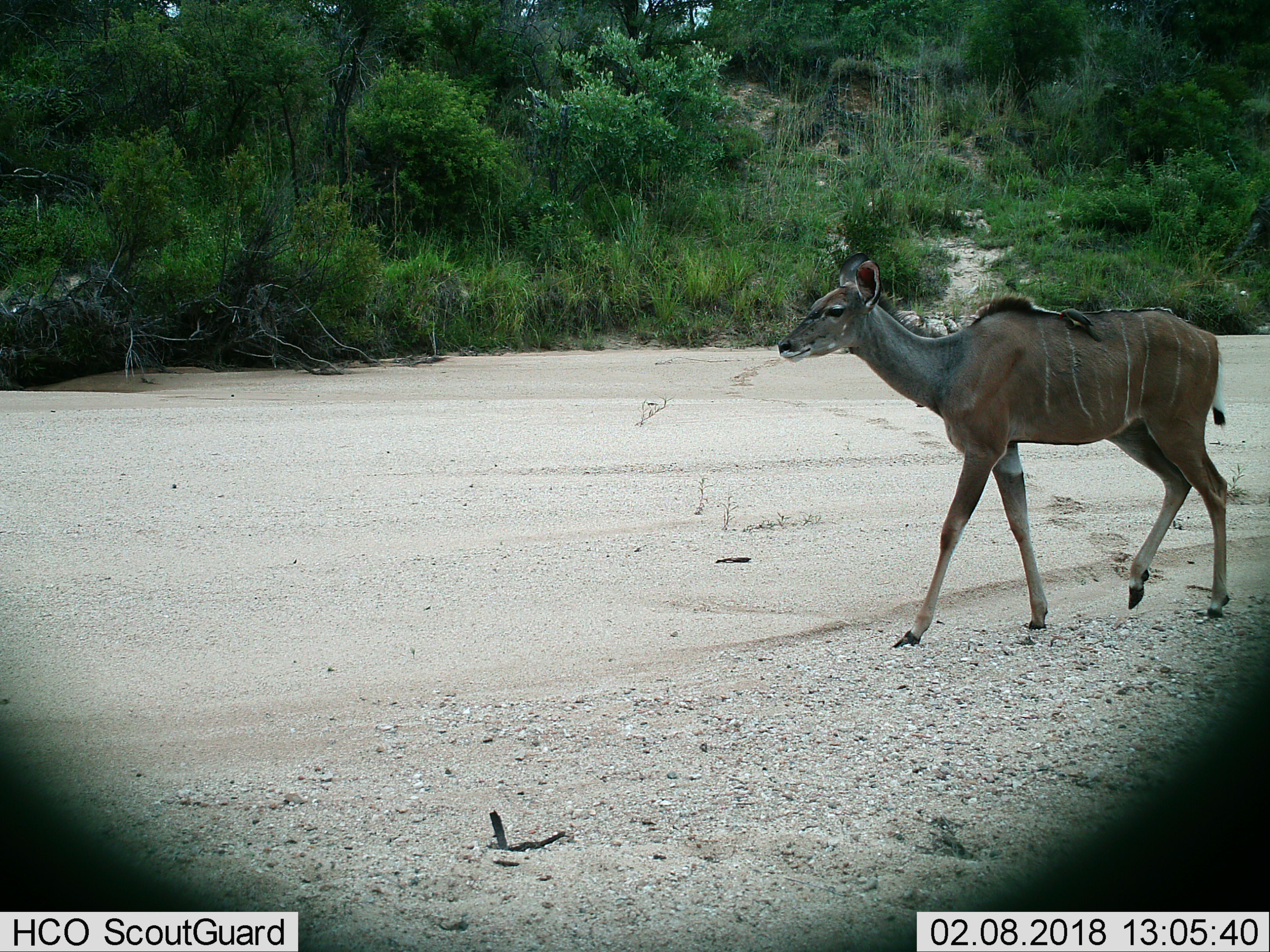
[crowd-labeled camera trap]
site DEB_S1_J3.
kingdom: Animalia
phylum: Chordata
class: Mammalia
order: Artiodactyla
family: Bovidae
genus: Tragelaphus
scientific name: Tragelaphus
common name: kudu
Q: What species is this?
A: Kudu (Tragelaphus).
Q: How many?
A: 1.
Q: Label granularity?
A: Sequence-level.